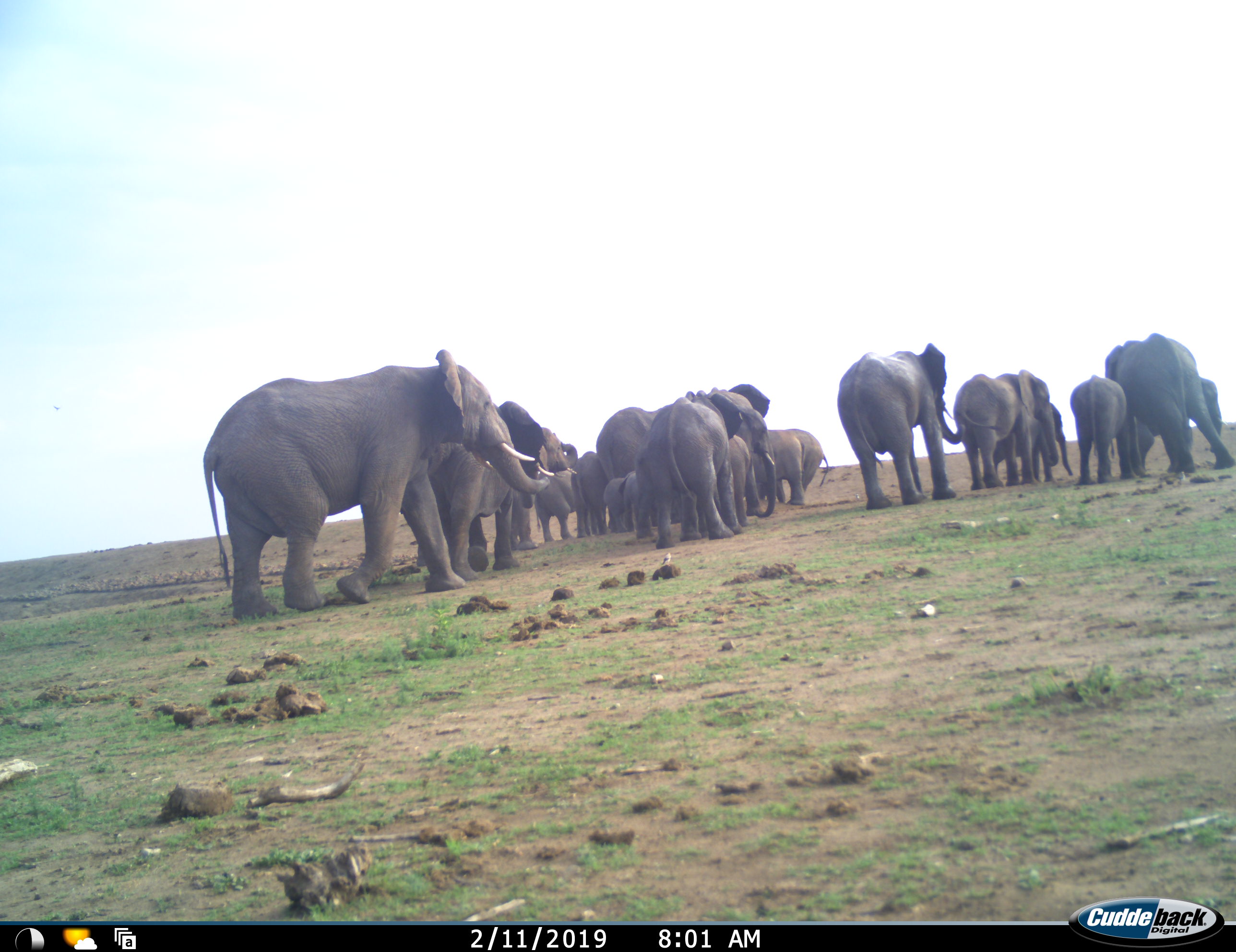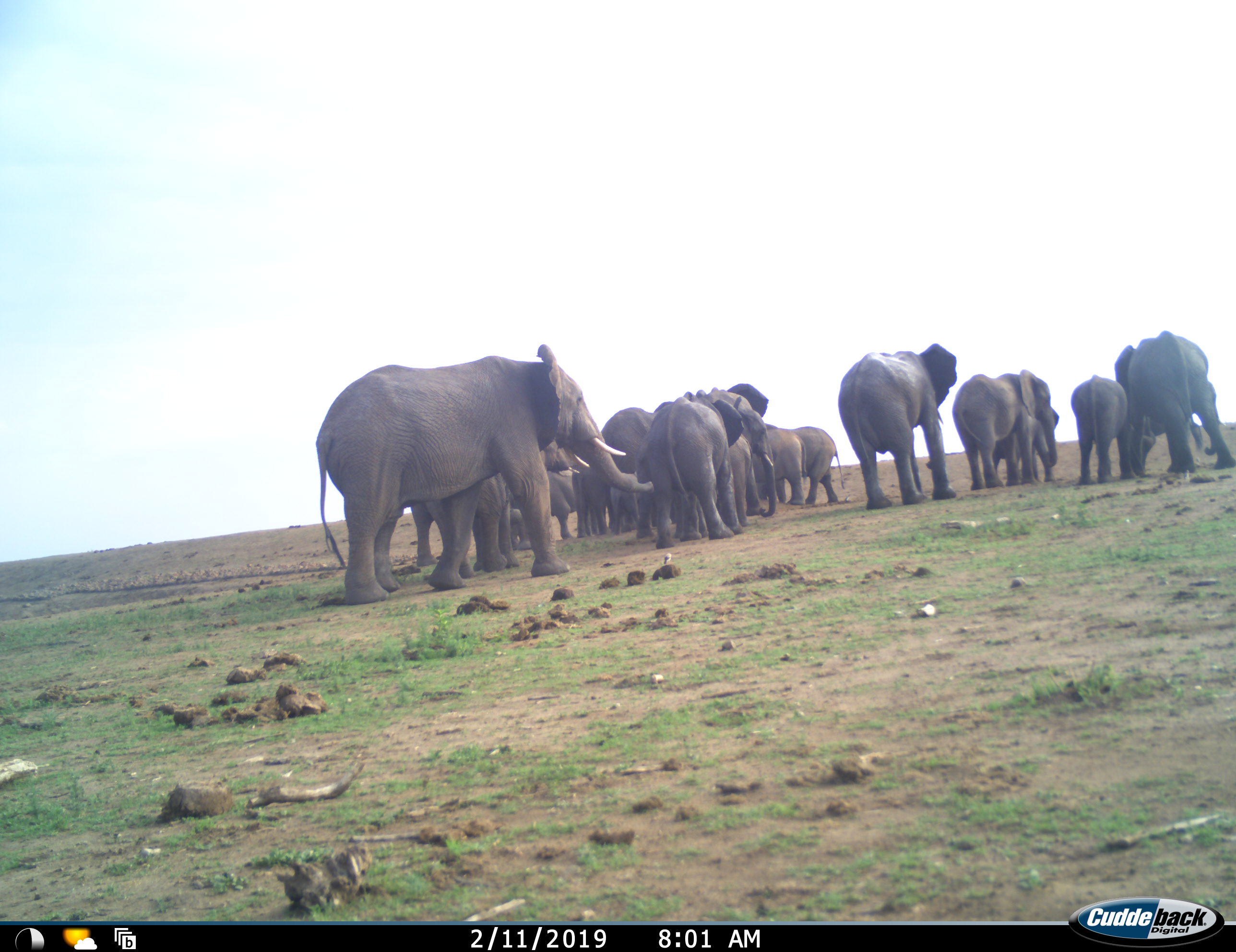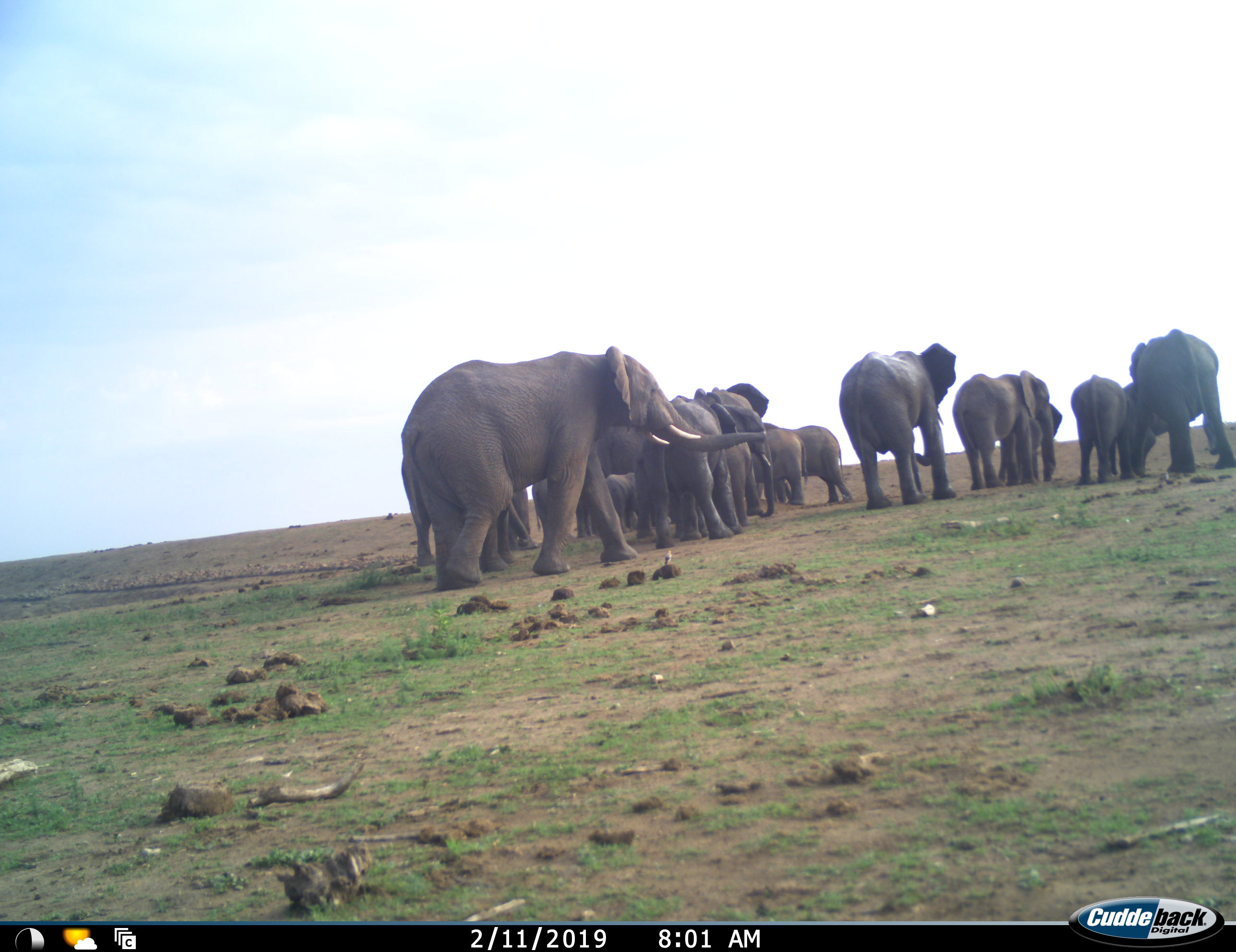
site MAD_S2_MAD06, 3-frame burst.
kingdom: Animalia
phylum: Chordata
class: Mammalia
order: Proboscidea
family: Elephantidae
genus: Loxodonta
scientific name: Loxodonta africana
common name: african bush elephant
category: elephant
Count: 11-50.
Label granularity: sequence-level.